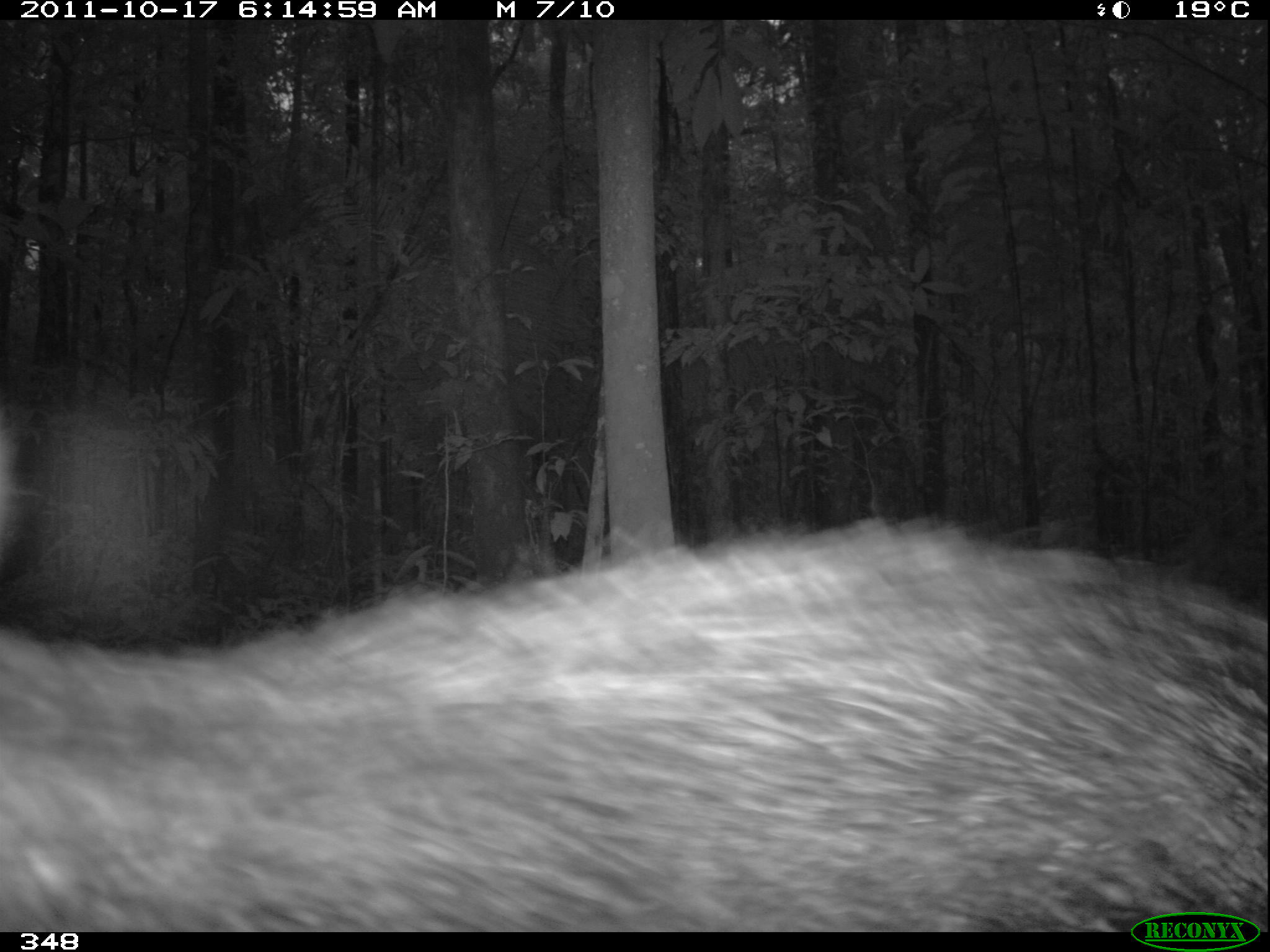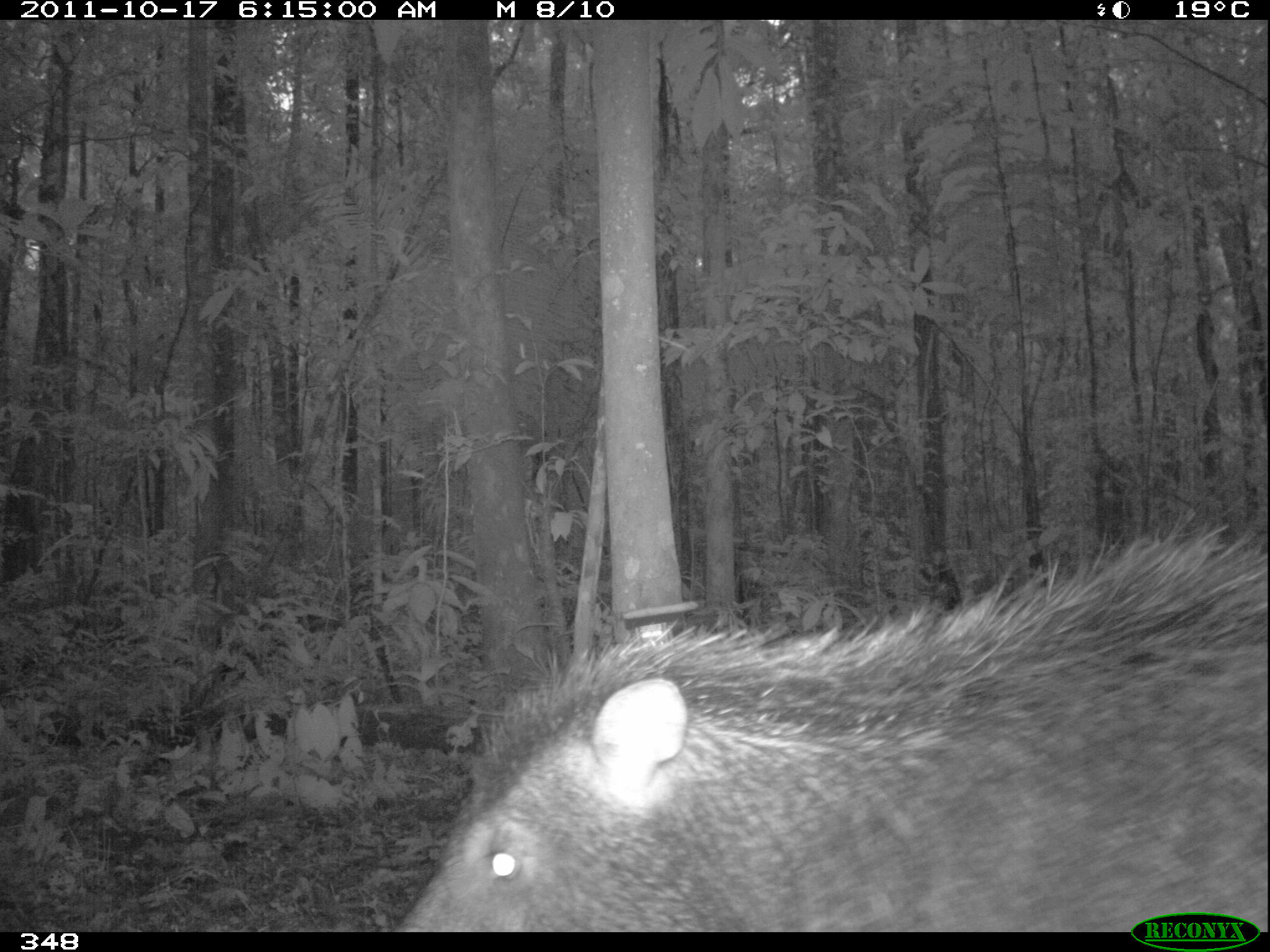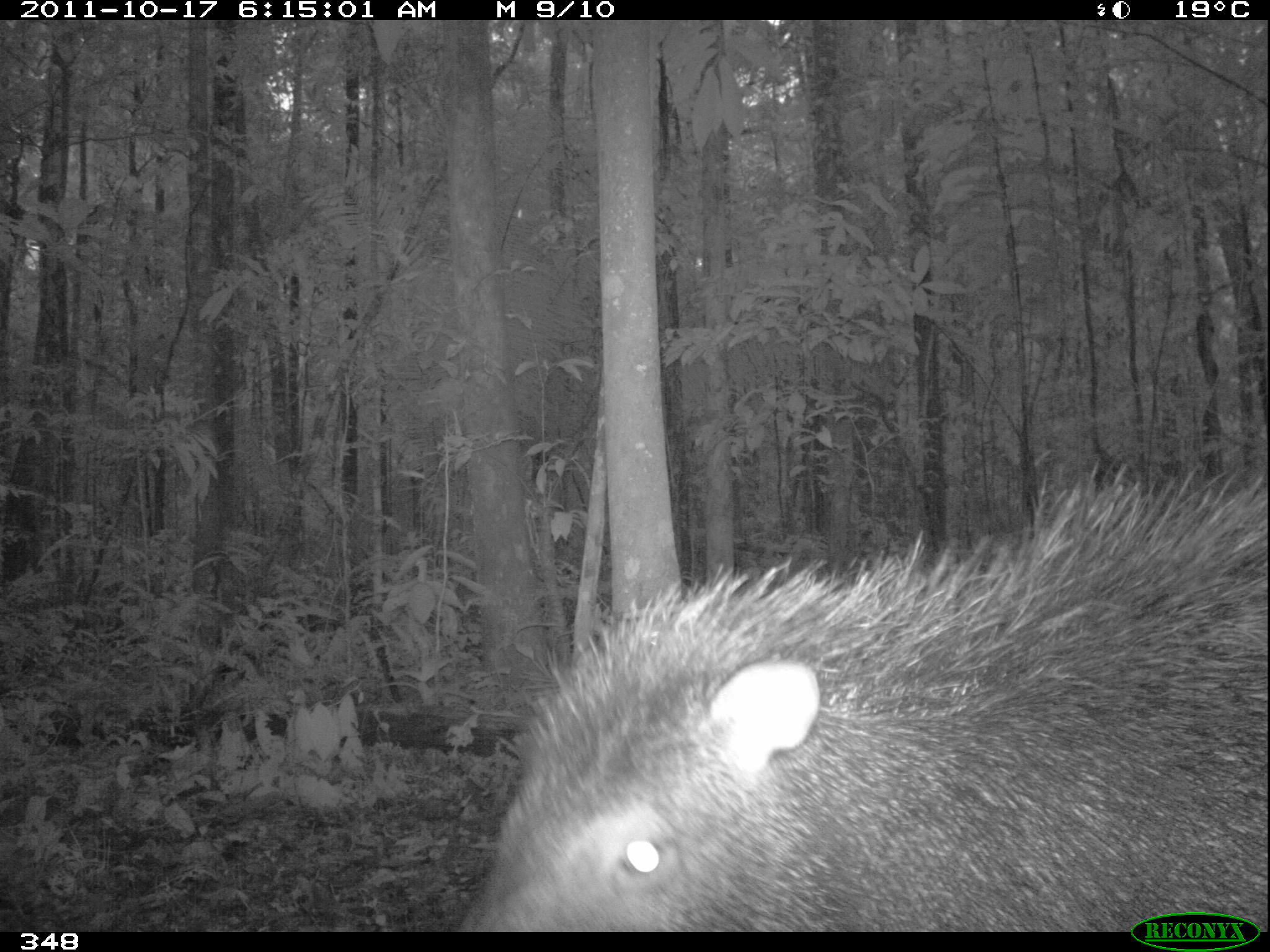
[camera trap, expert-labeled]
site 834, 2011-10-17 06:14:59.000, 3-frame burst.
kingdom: Animalia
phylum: Chordata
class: Mammalia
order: Artiodactyla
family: Tayassuidae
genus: Tayassu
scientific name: Tayassu pecari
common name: white-lipped peccary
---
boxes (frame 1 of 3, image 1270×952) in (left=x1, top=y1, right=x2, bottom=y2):
tayassu pecari: (left=0, top=515, right=1266, bottom=932)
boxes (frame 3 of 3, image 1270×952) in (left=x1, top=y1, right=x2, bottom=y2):
tayassu pecari: (left=457, top=464, right=1266, bottom=932)